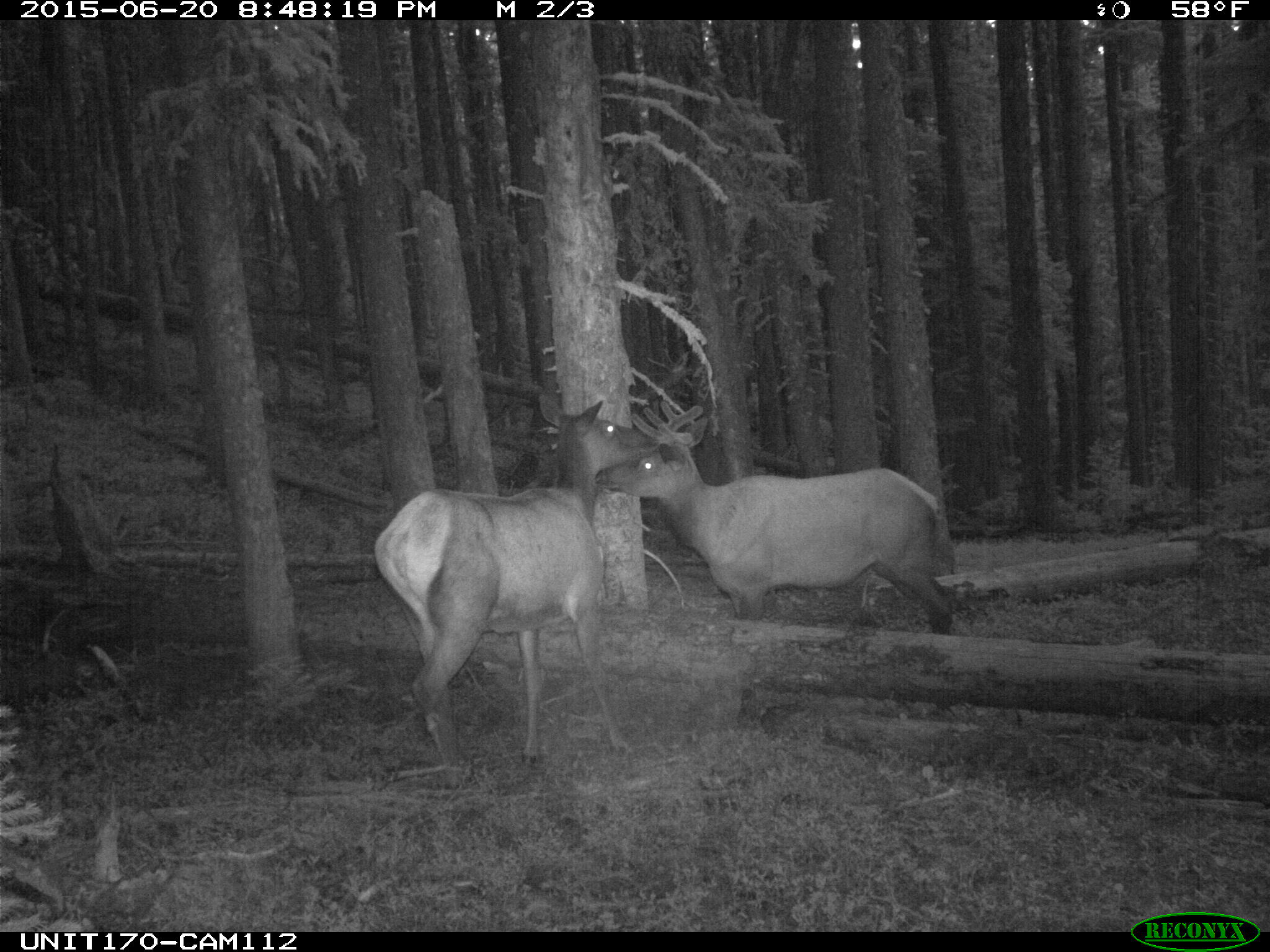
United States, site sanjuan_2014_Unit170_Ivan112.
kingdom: Animalia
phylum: Chordata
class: Mammalia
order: Artiodactyla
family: Cervidae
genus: Cervus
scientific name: Cervus elaphus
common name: red deer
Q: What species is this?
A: Cervus elaphus (red deer).